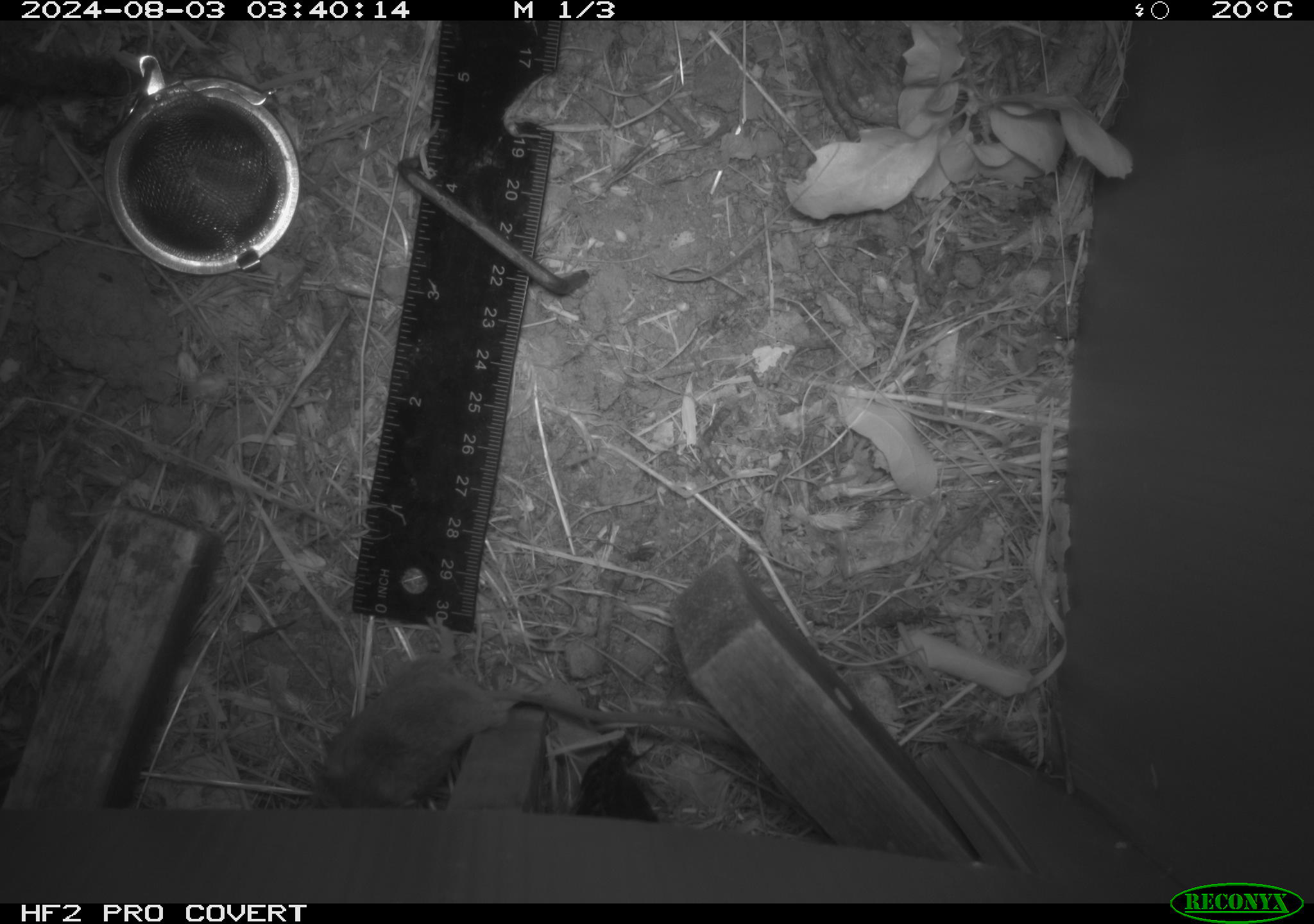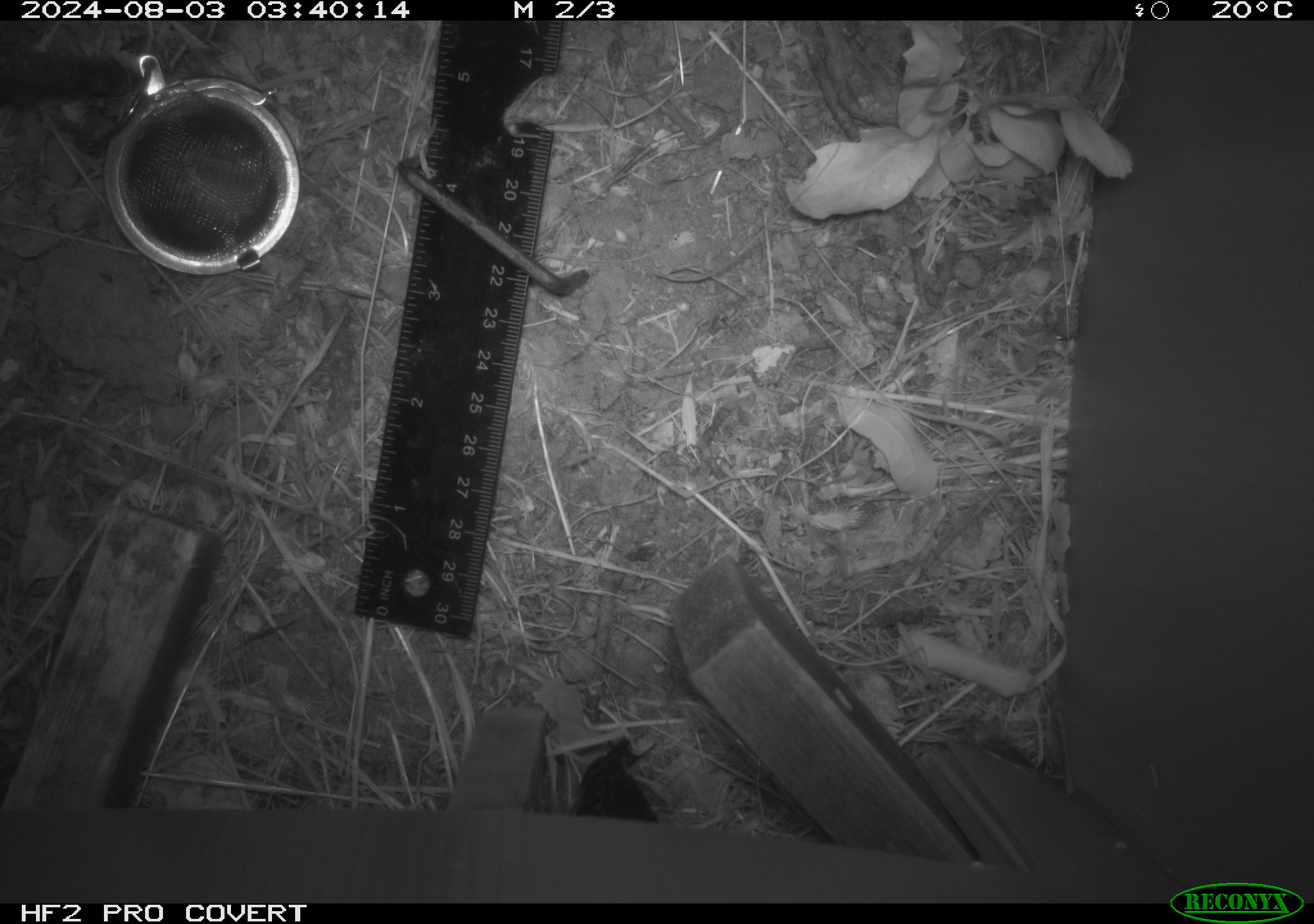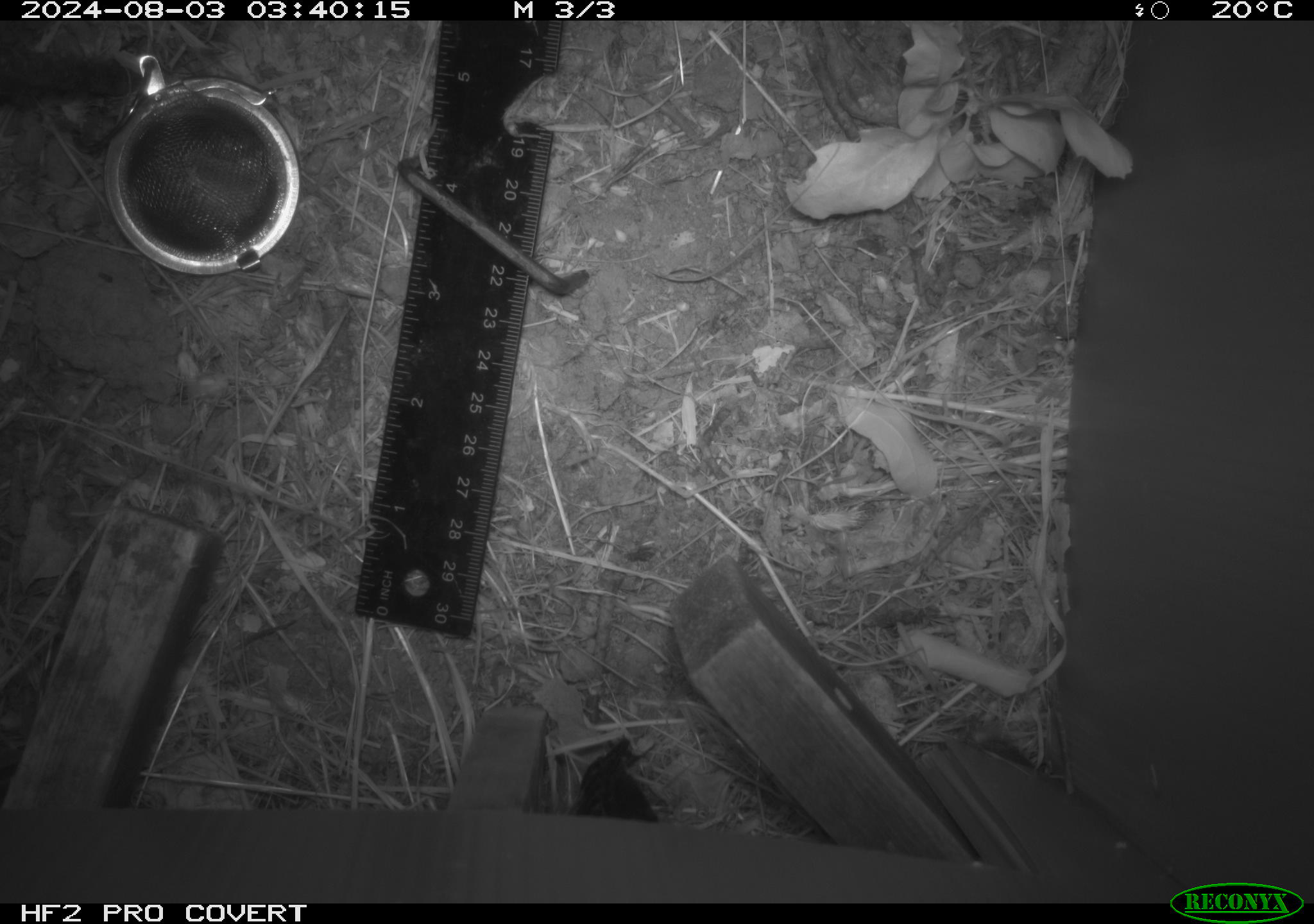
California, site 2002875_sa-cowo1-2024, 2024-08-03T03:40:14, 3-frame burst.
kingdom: Animalia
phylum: Chordata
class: Mammalia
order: Rodentia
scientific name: Rodentia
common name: mouse species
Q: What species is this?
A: Mouse species (Rodentia).